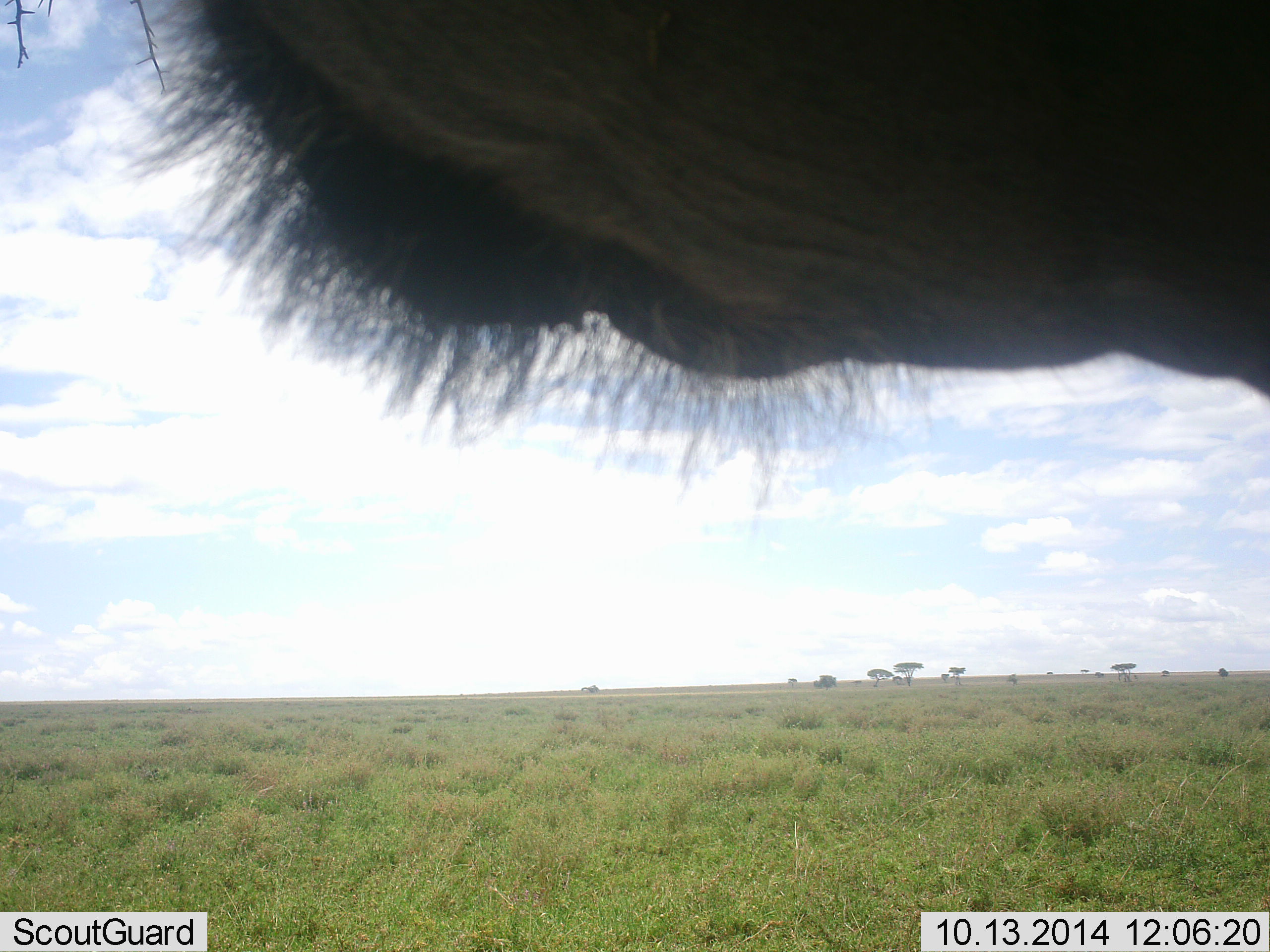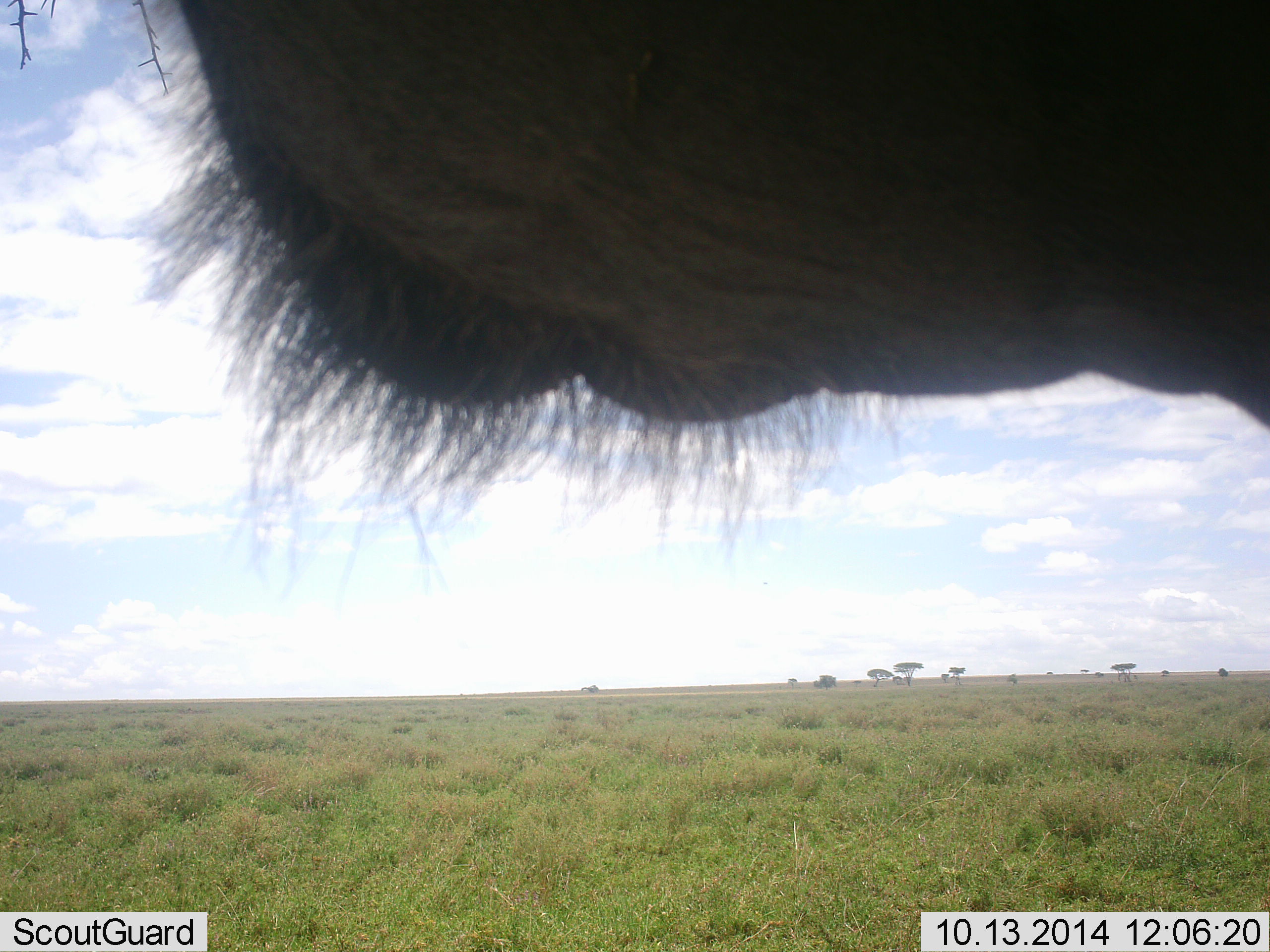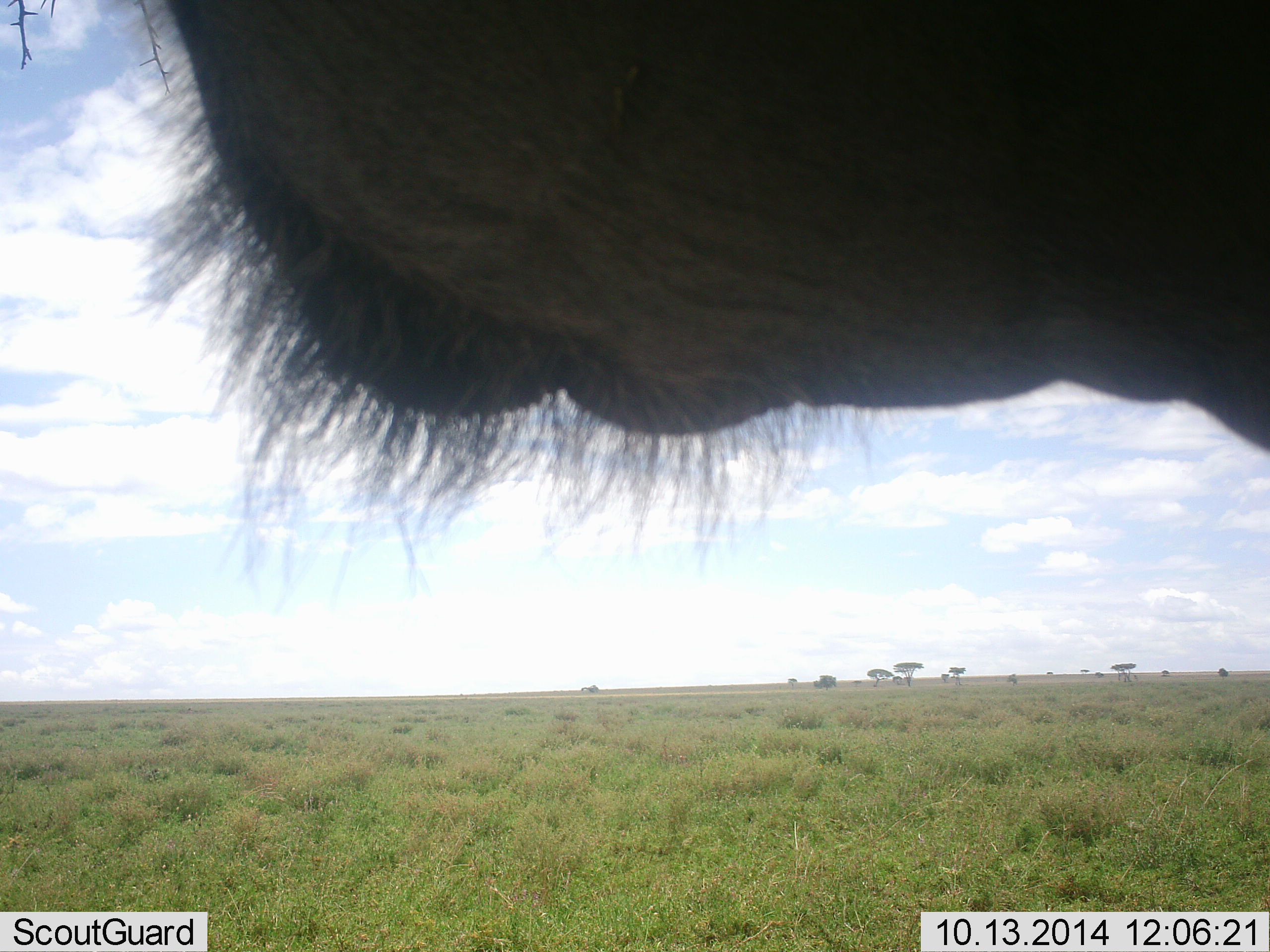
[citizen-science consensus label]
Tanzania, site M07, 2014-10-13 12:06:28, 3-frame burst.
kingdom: Animalia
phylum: Chordata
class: Mammalia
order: Artiodactyla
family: Bovidae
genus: Connochaetes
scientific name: Connochaetes taurinus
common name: blue wildebeest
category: wildebeest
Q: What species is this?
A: Wildebeest (blue wildebeest) (Connochaetes taurinus).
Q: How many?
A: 1.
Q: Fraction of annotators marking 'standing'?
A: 100%.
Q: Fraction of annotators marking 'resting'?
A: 0%.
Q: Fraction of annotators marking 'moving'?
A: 0%.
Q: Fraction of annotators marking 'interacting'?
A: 0%.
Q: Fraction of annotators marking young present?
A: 0%.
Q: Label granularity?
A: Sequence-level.